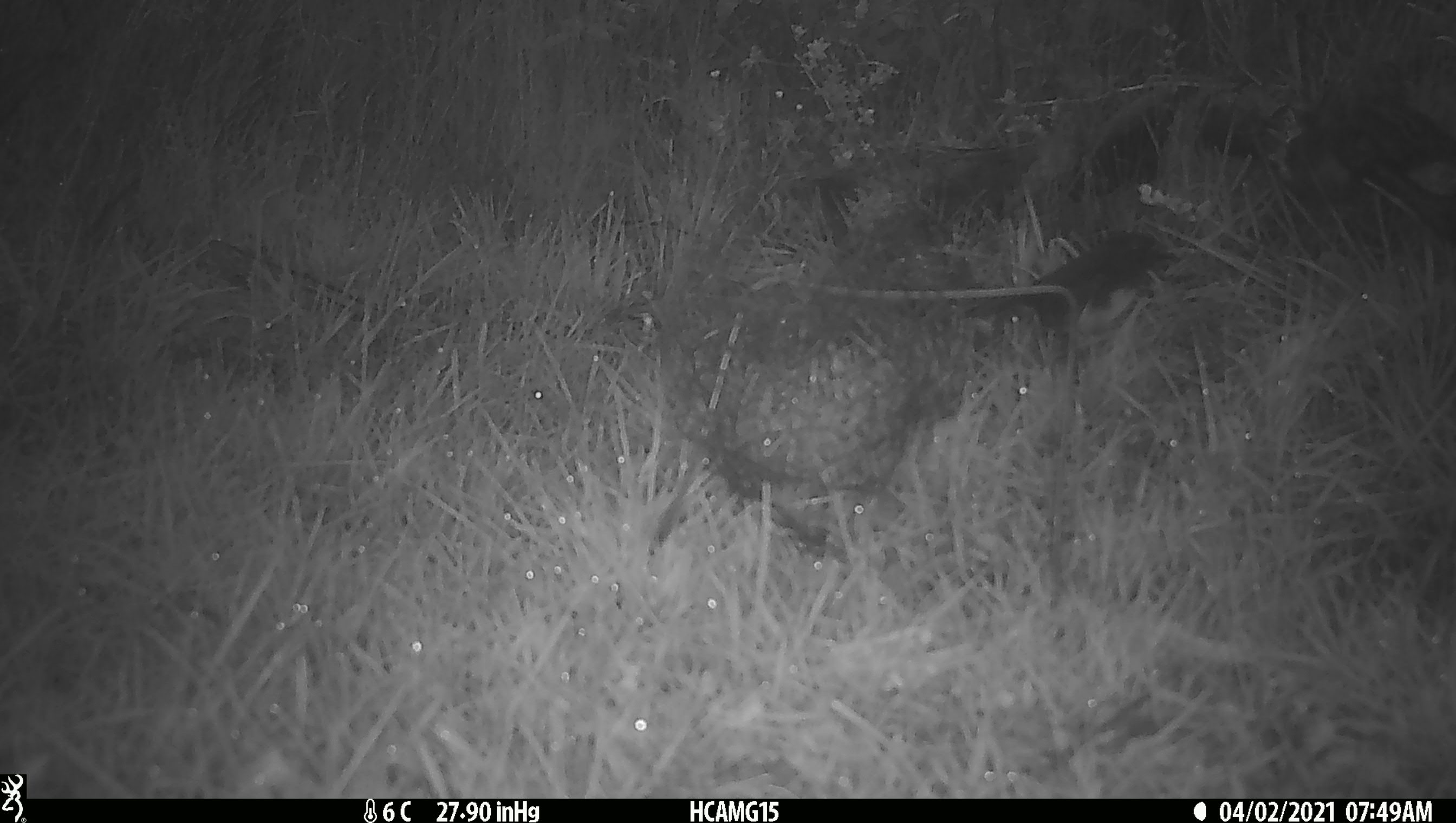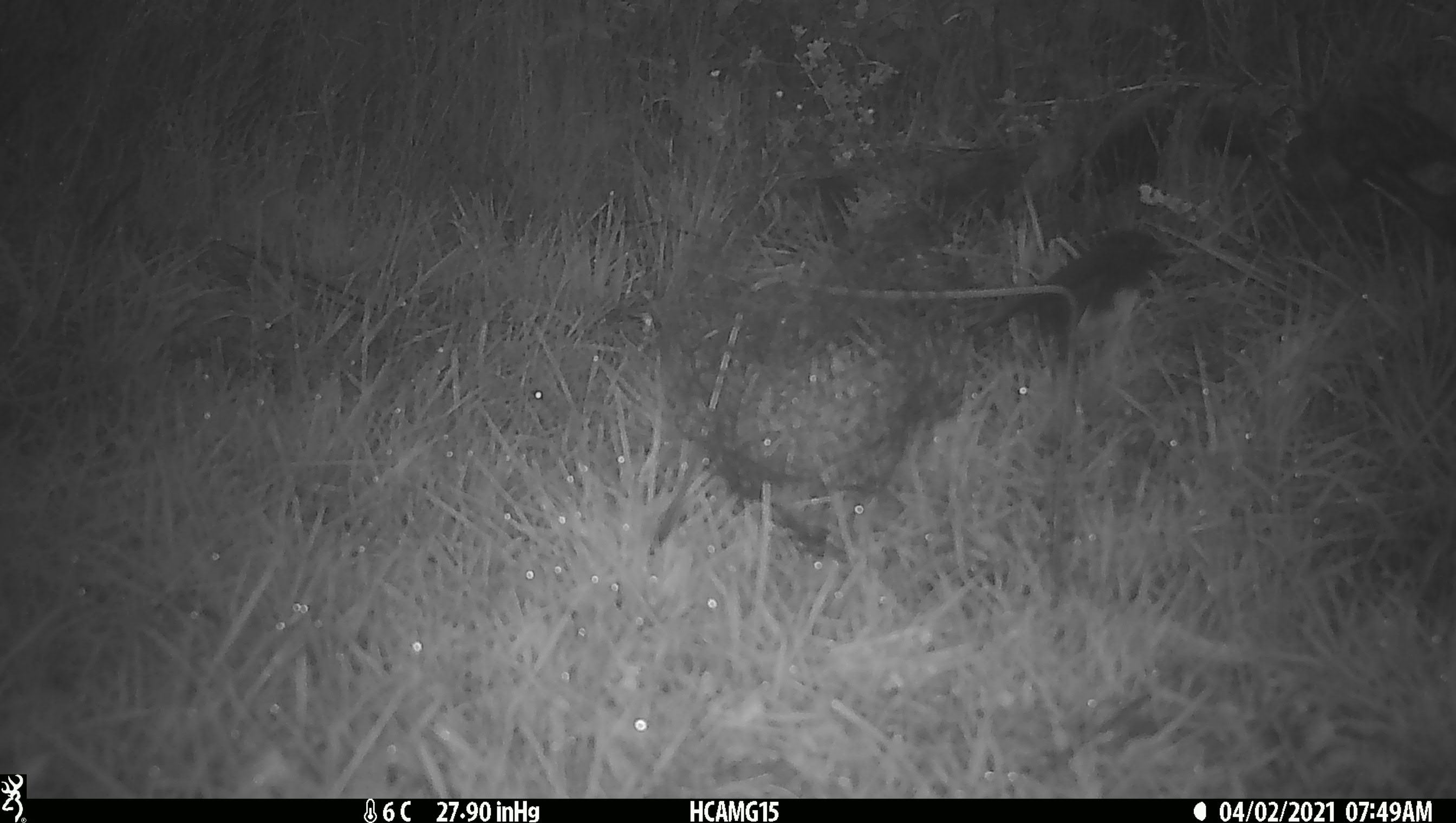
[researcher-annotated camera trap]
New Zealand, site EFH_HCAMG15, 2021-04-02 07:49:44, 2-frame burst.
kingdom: Animalia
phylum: Chordata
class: Aves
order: Passeriformes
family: Petroicidae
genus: Petroica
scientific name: Petroica australis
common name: new zealand robin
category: robin